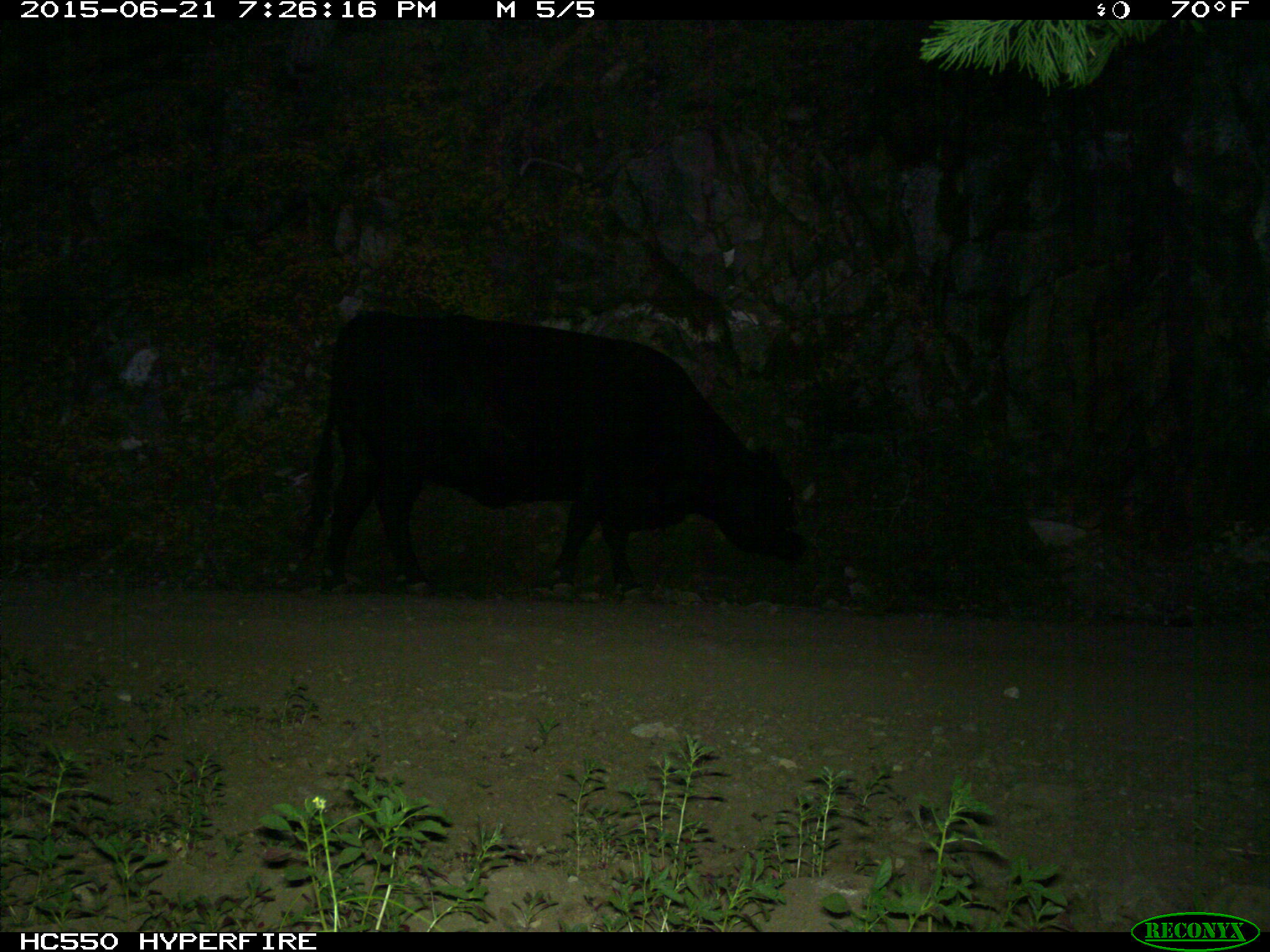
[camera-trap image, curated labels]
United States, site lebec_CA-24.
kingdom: Animalia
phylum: Chordata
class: Mammalia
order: Artiodactyla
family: Bovidae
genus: Bos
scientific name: Bos taurus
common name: domestic cow